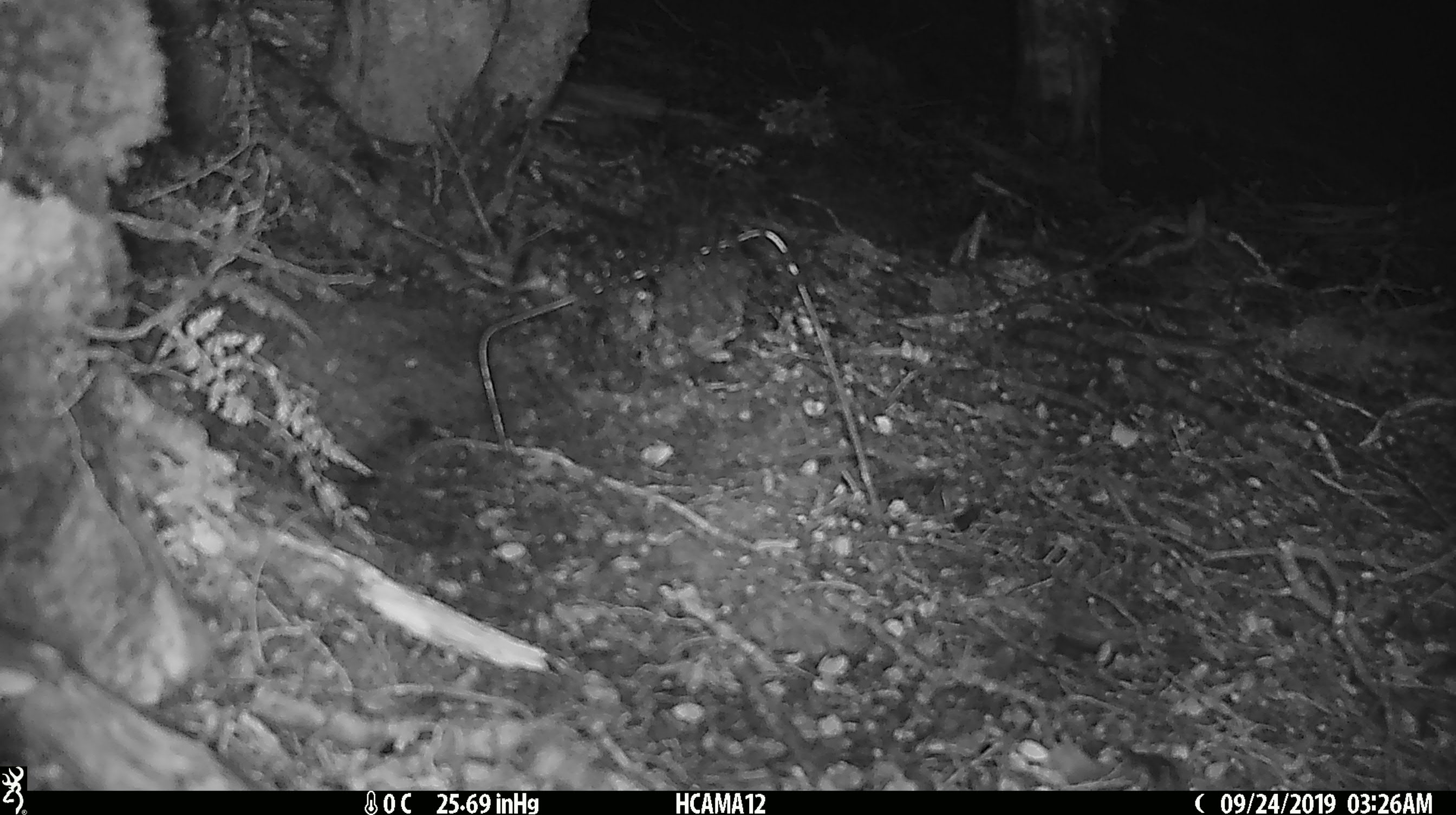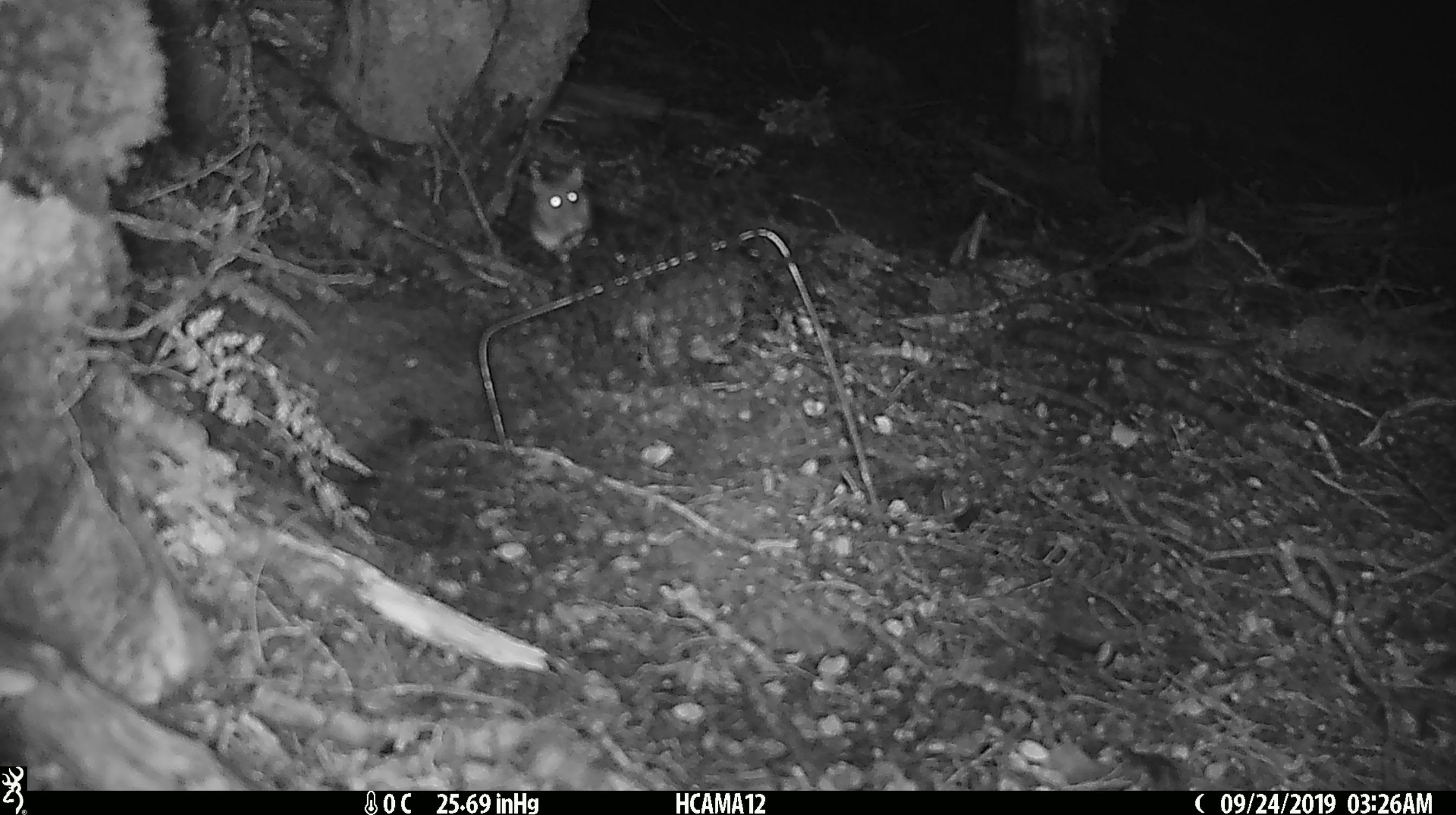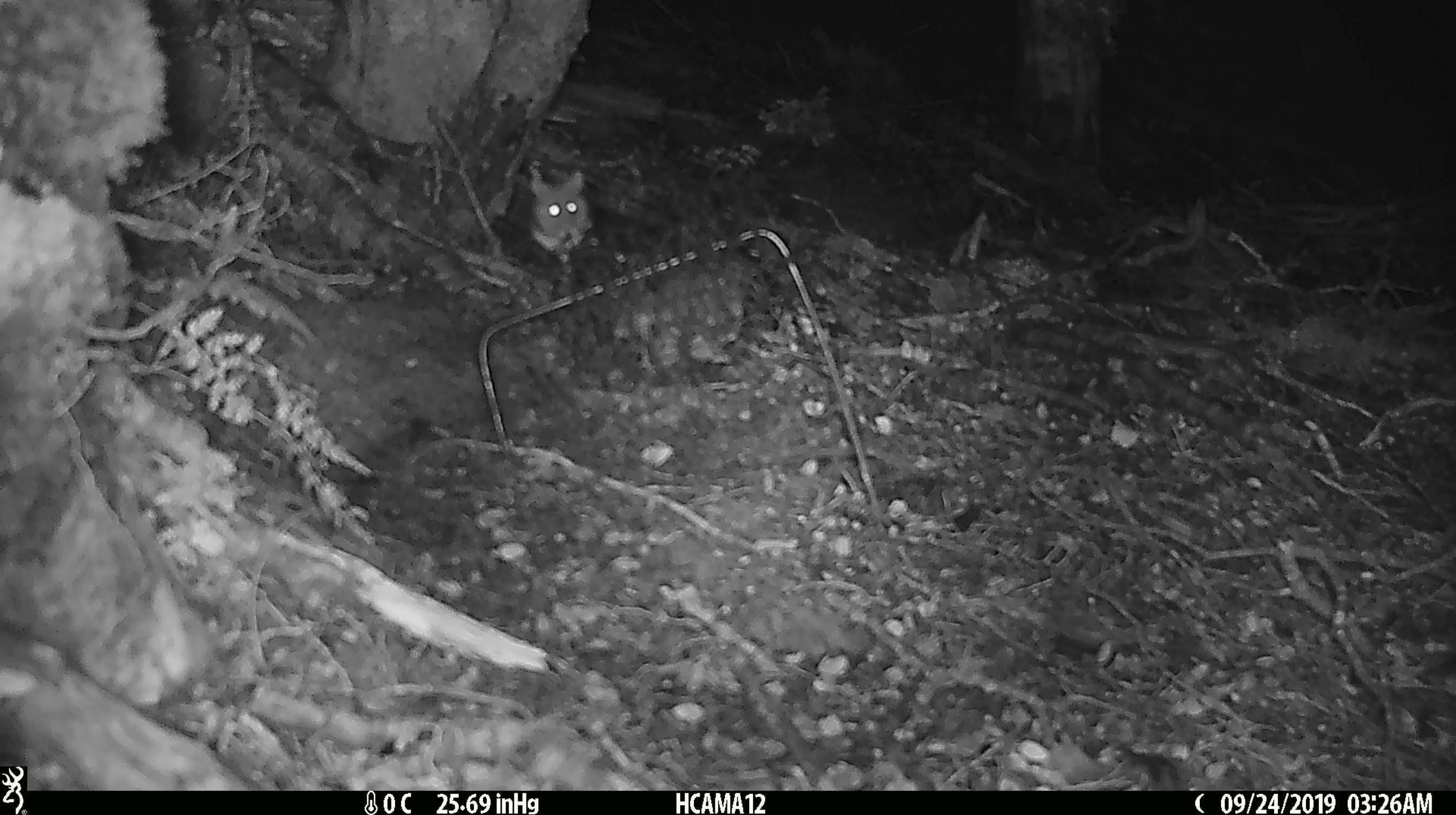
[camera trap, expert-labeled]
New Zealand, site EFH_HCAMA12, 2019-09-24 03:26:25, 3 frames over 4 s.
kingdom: Animalia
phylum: Chordata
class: Mammalia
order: Rodentia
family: Muridae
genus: Mus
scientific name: Mus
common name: mouse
Mouse (Mus).